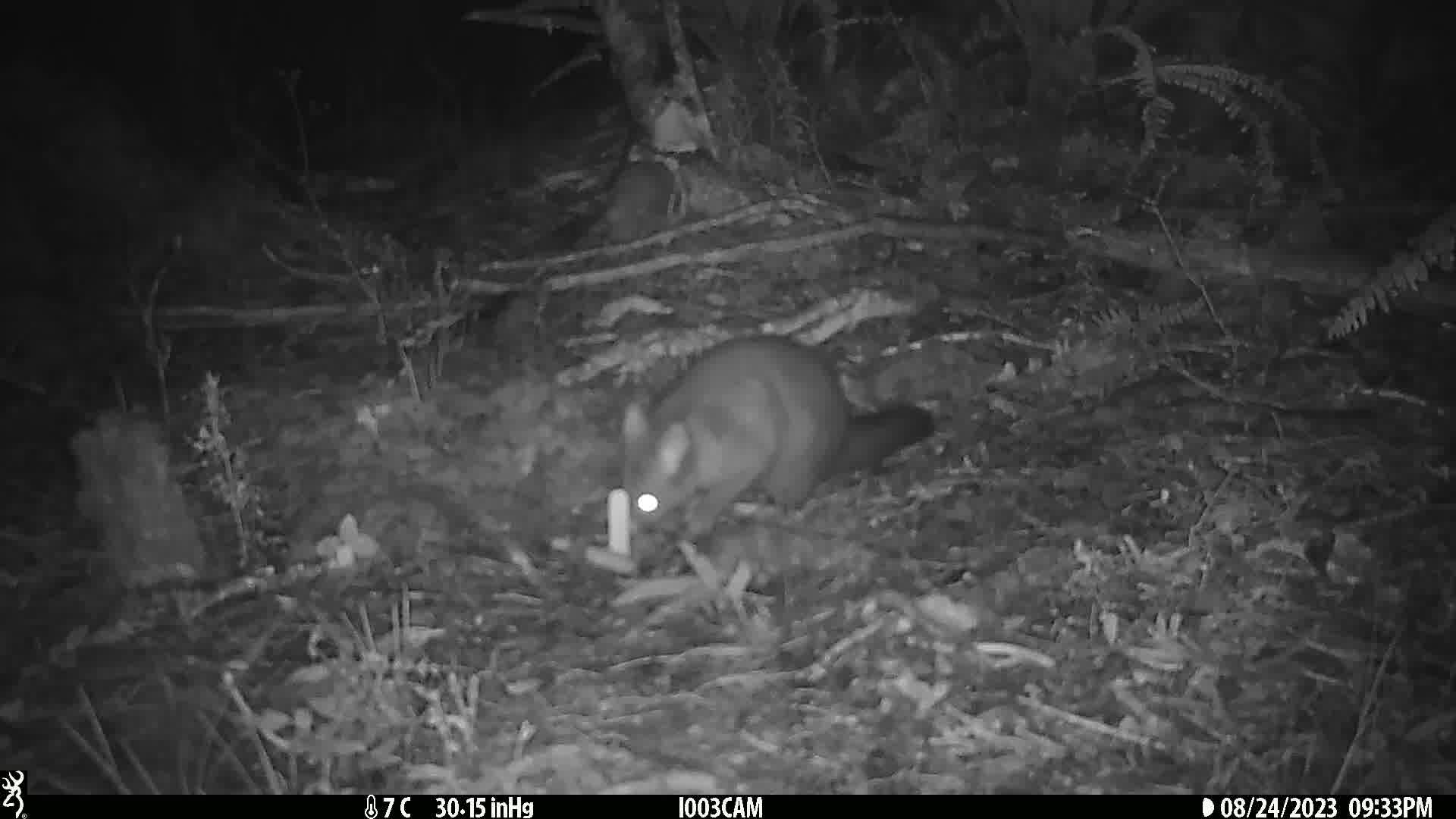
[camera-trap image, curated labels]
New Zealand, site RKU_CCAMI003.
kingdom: Animalia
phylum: Chordata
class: Mammalia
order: Diprotodontia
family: Phalangeridae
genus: Trichosurus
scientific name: Trichosurus vulpecula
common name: common brushtail possum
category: possum